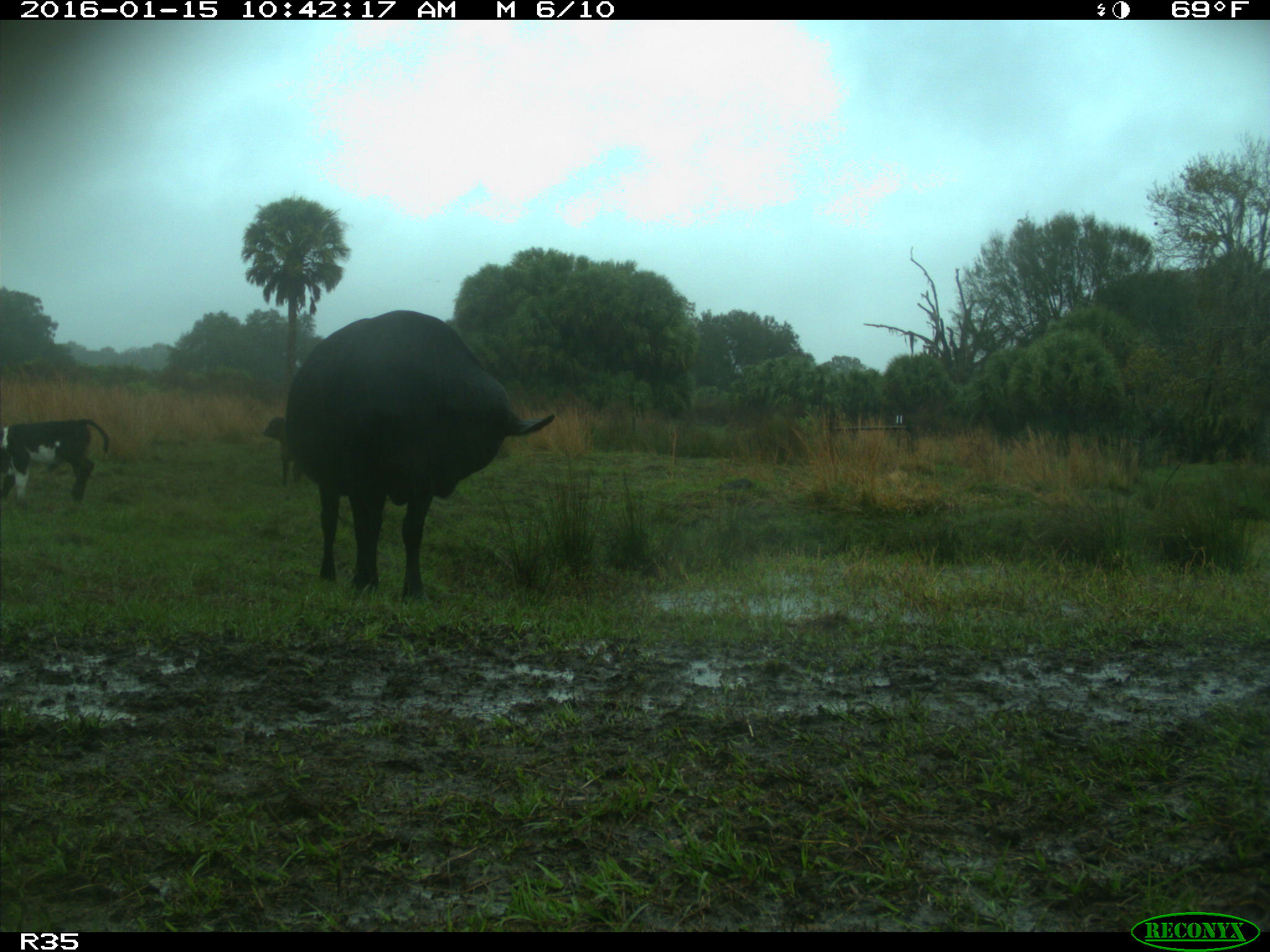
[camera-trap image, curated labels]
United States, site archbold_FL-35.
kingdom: Animalia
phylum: Chordata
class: Mammalia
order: Artiodactyla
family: Bovidae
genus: Bos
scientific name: Bos taurus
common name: domestic cow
Bos taurus (domestic cow).